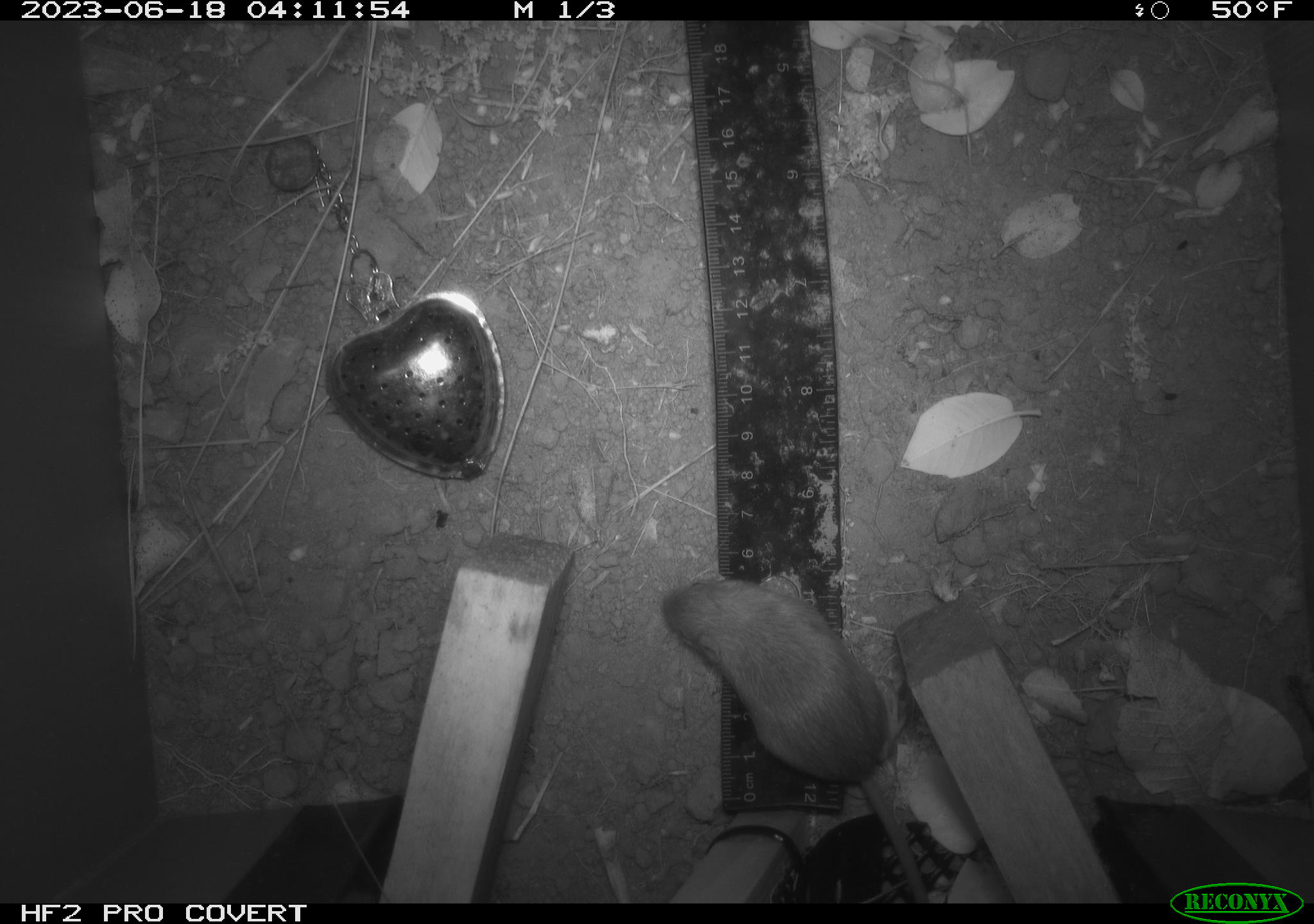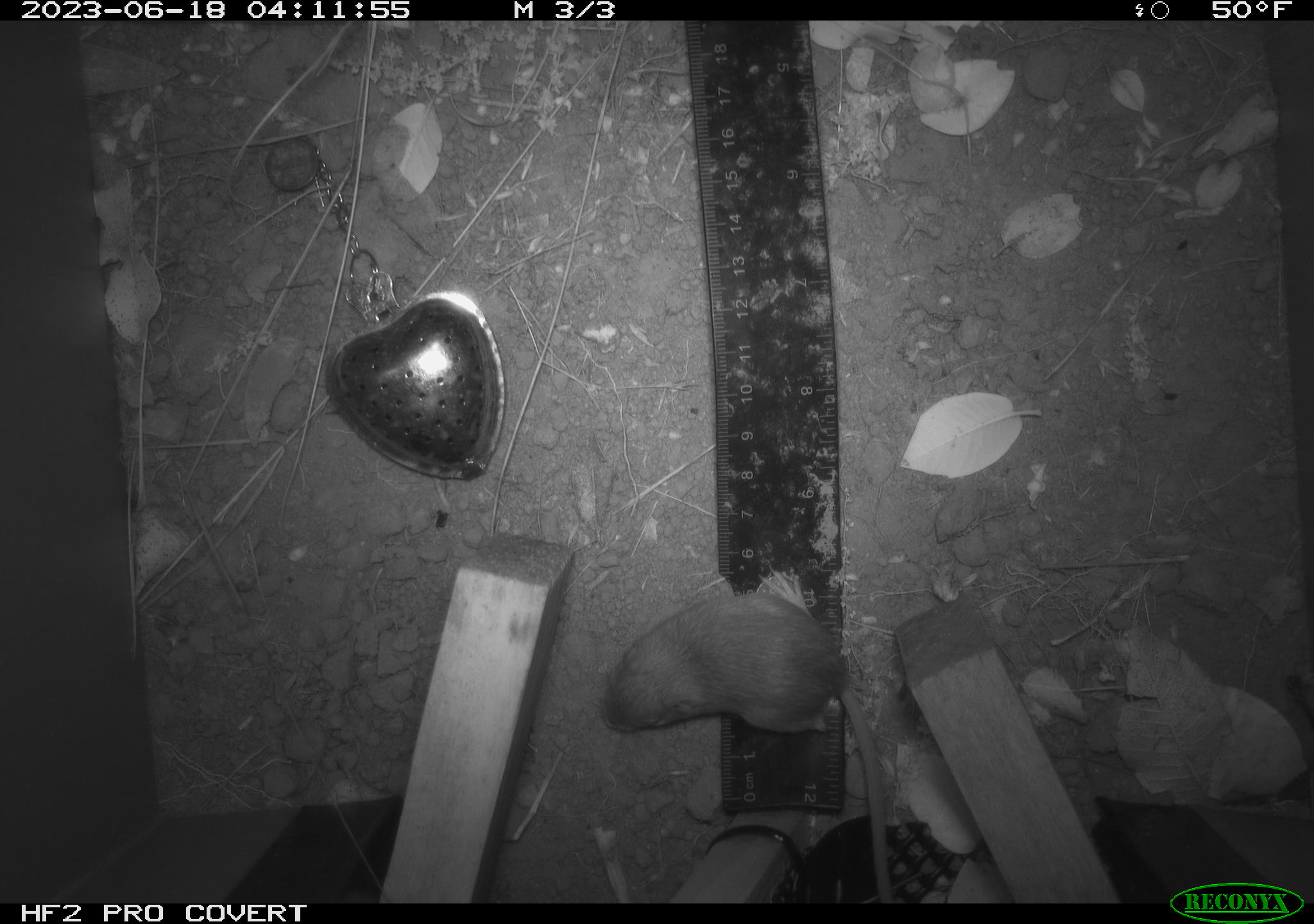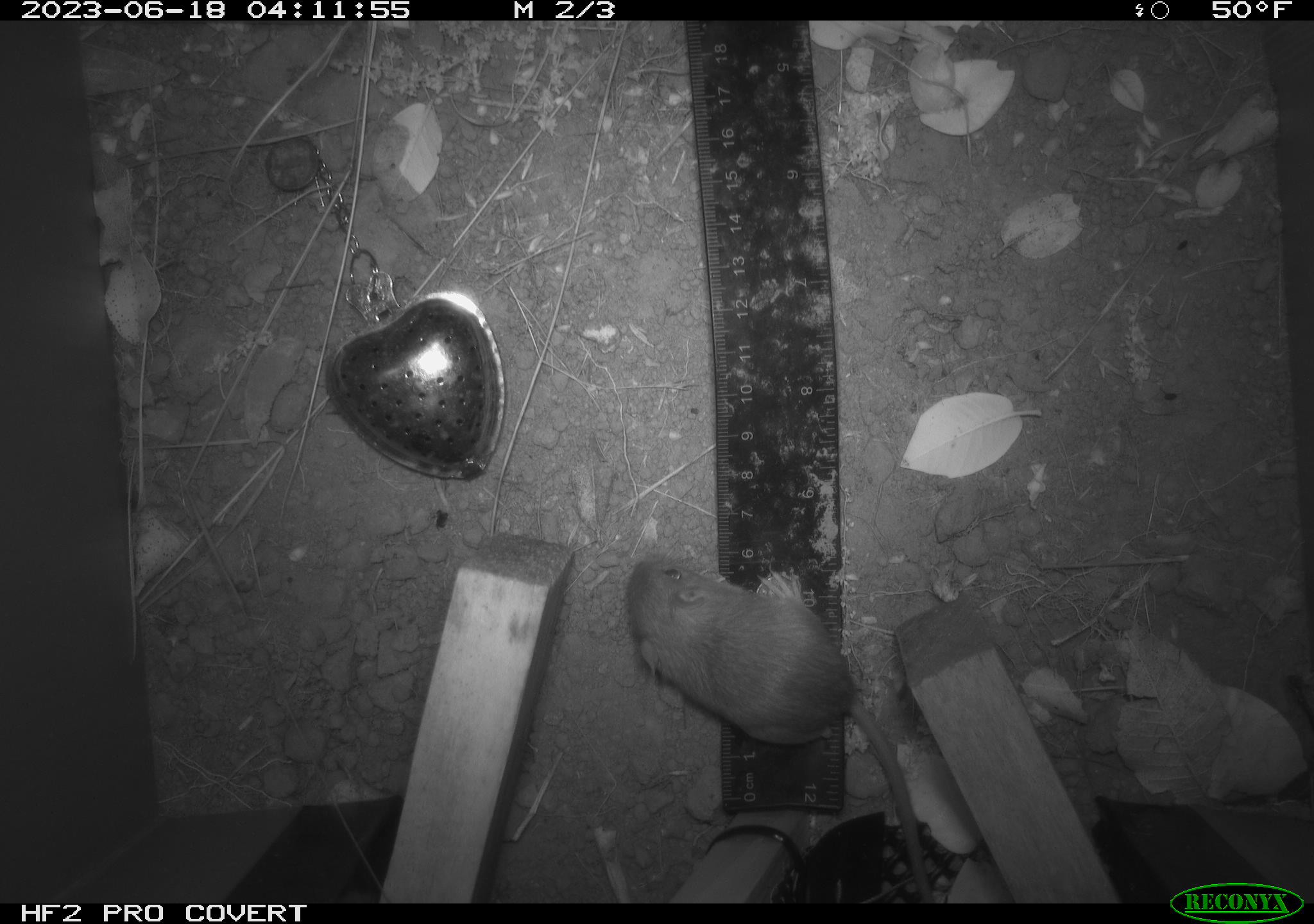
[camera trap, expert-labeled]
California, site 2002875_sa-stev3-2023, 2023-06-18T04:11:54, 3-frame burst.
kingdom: Animalia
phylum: Chordata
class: Mammalia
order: Rodentia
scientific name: Rodentia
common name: mouse species